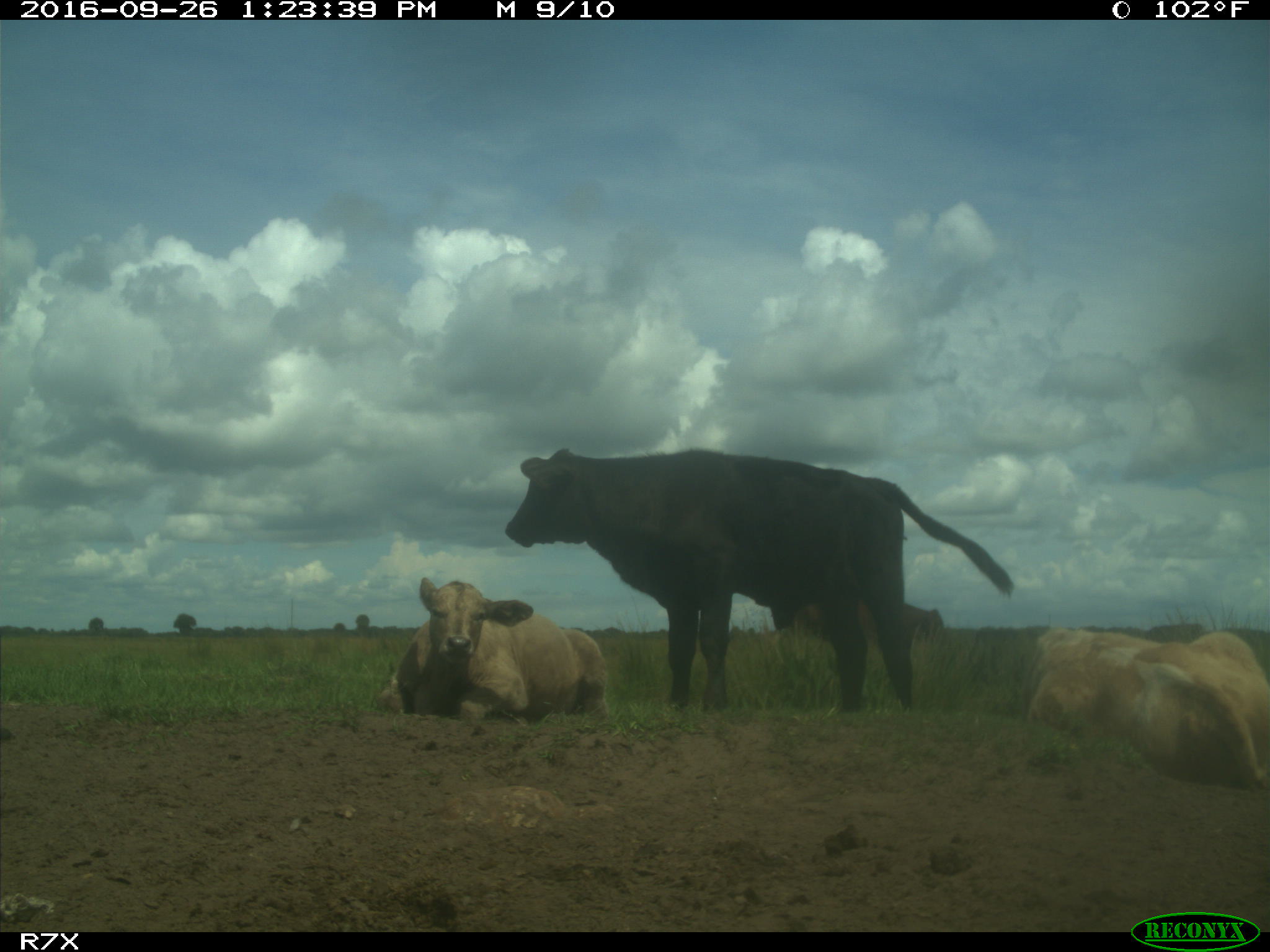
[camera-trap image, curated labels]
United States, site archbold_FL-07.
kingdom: Animalia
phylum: Chordata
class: Mammalia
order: Artiodactyla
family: Bovidae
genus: Bos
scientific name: Bos taurus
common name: domestic cow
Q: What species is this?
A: Bos taurus (domestic cow).